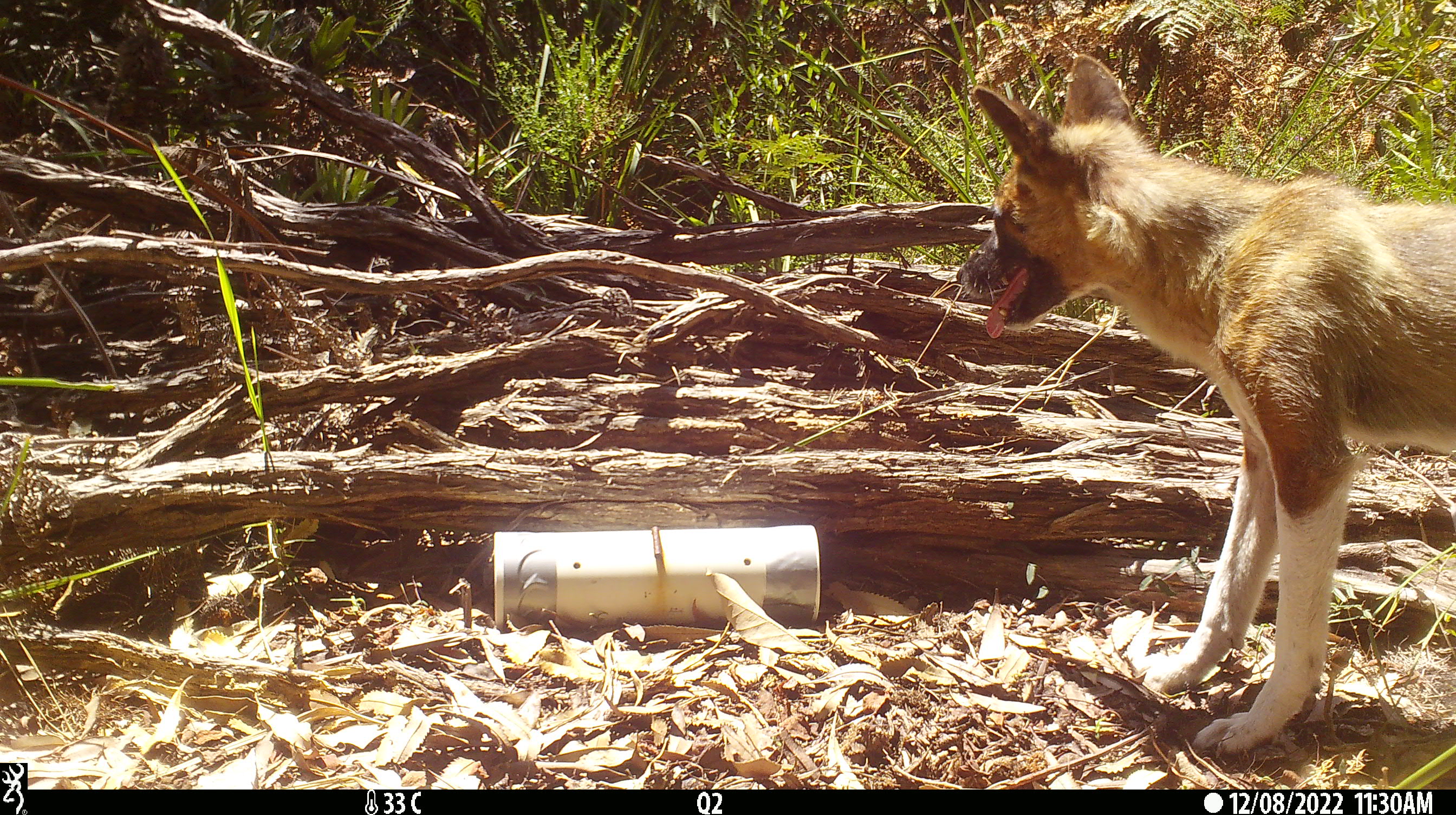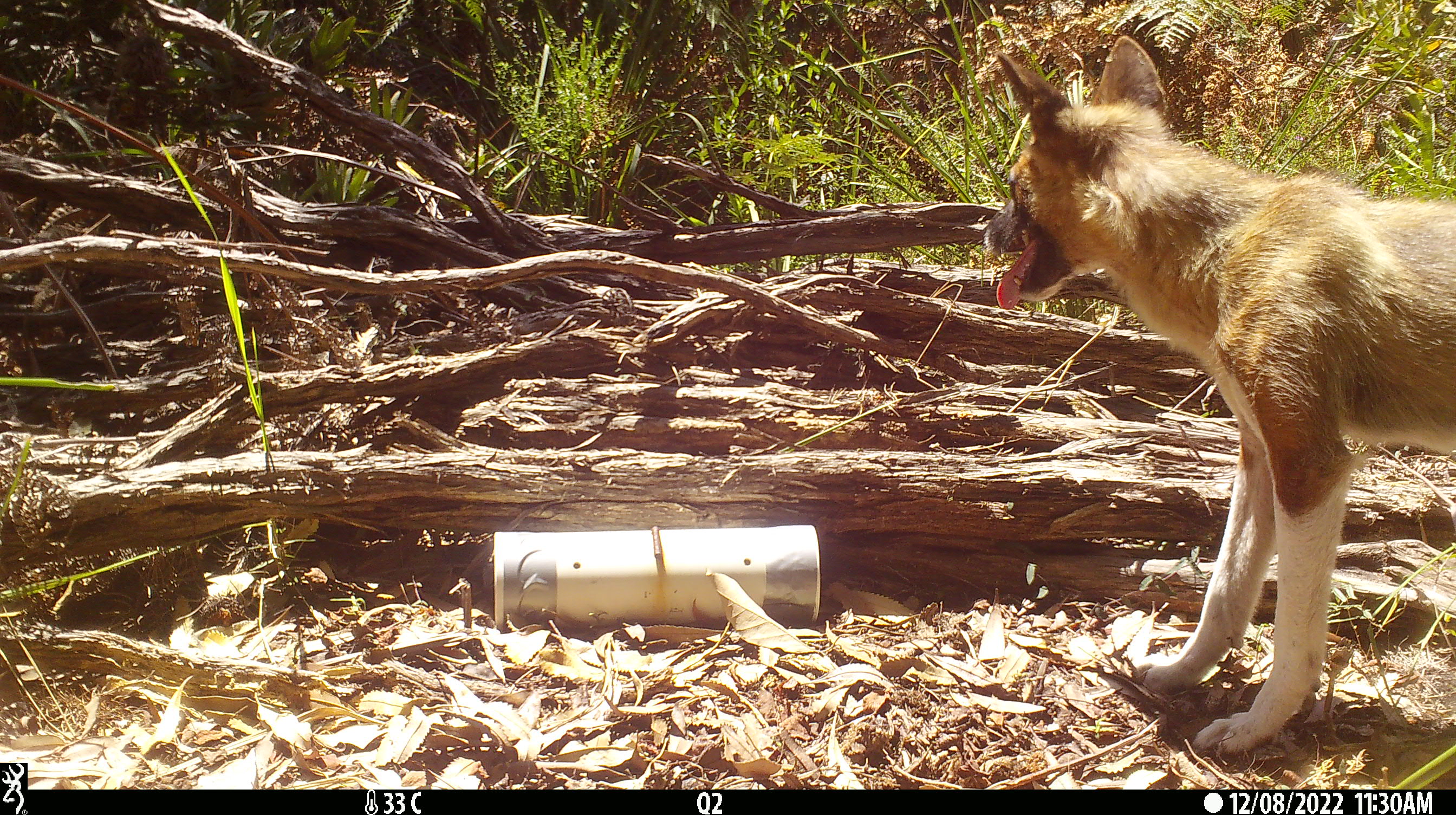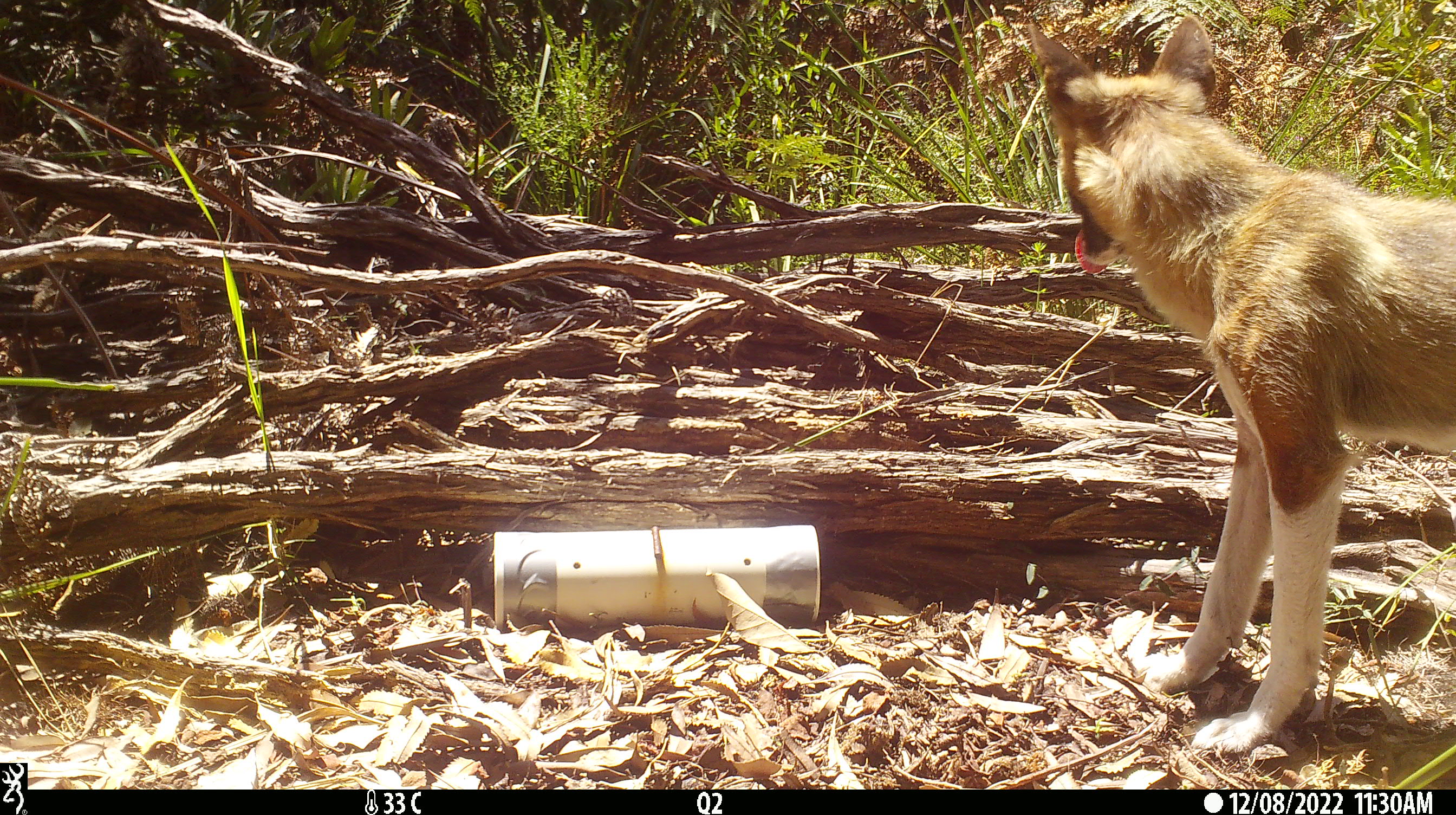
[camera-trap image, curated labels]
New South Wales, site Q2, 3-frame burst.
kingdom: Animalia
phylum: Chordata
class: Mammalia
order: Carnivora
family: Canidae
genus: Canis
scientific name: Canis familiaris dingo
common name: dingo